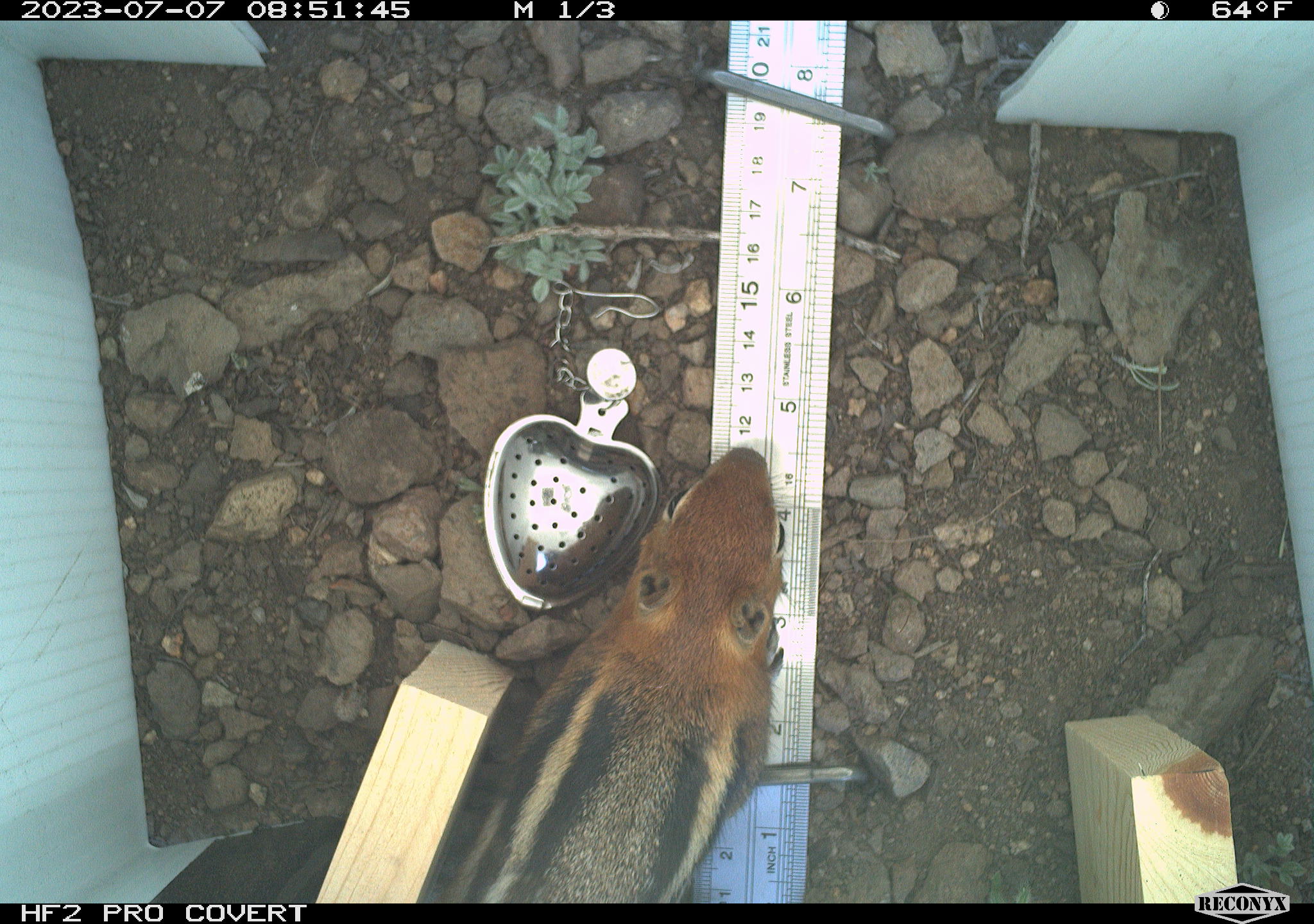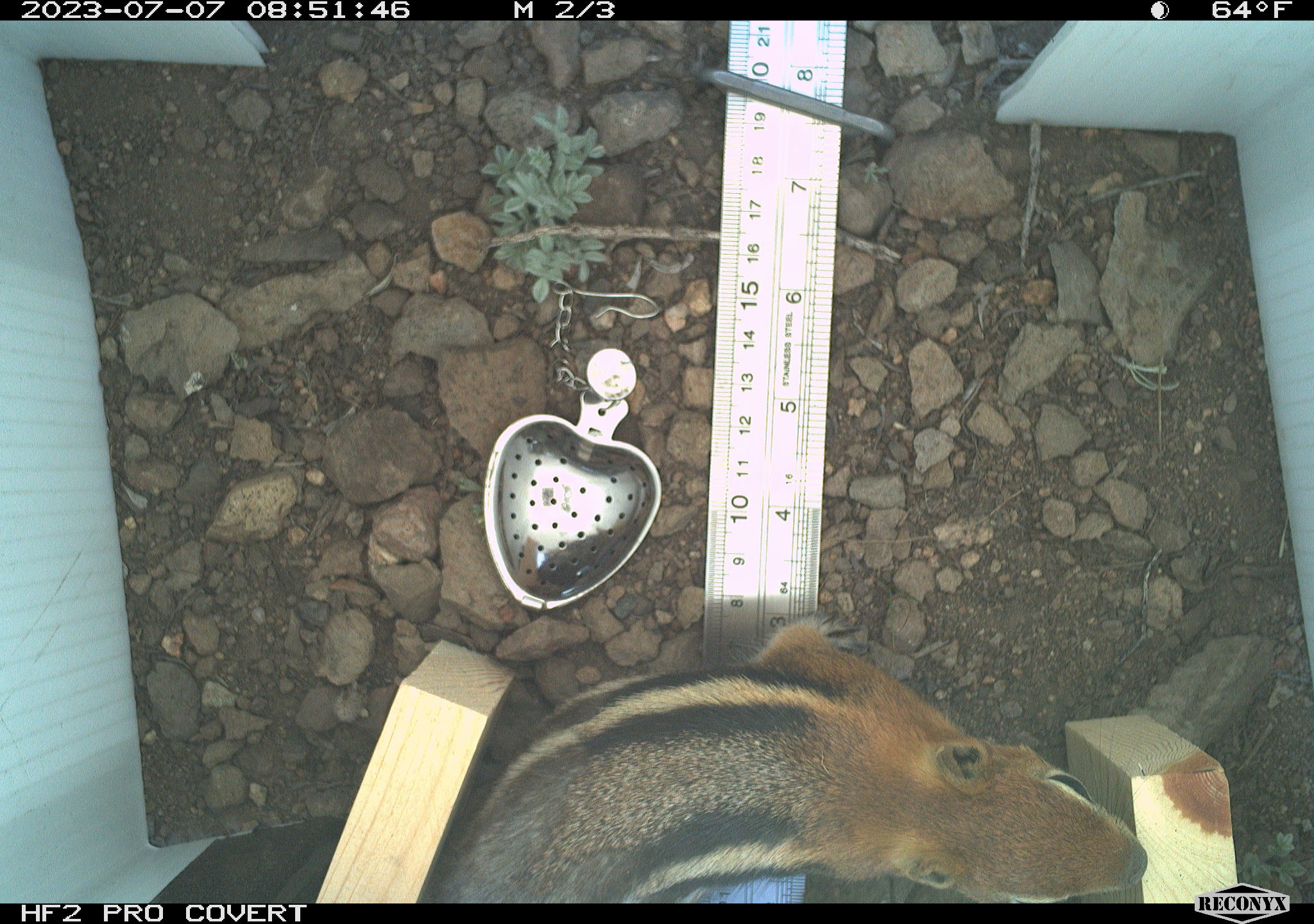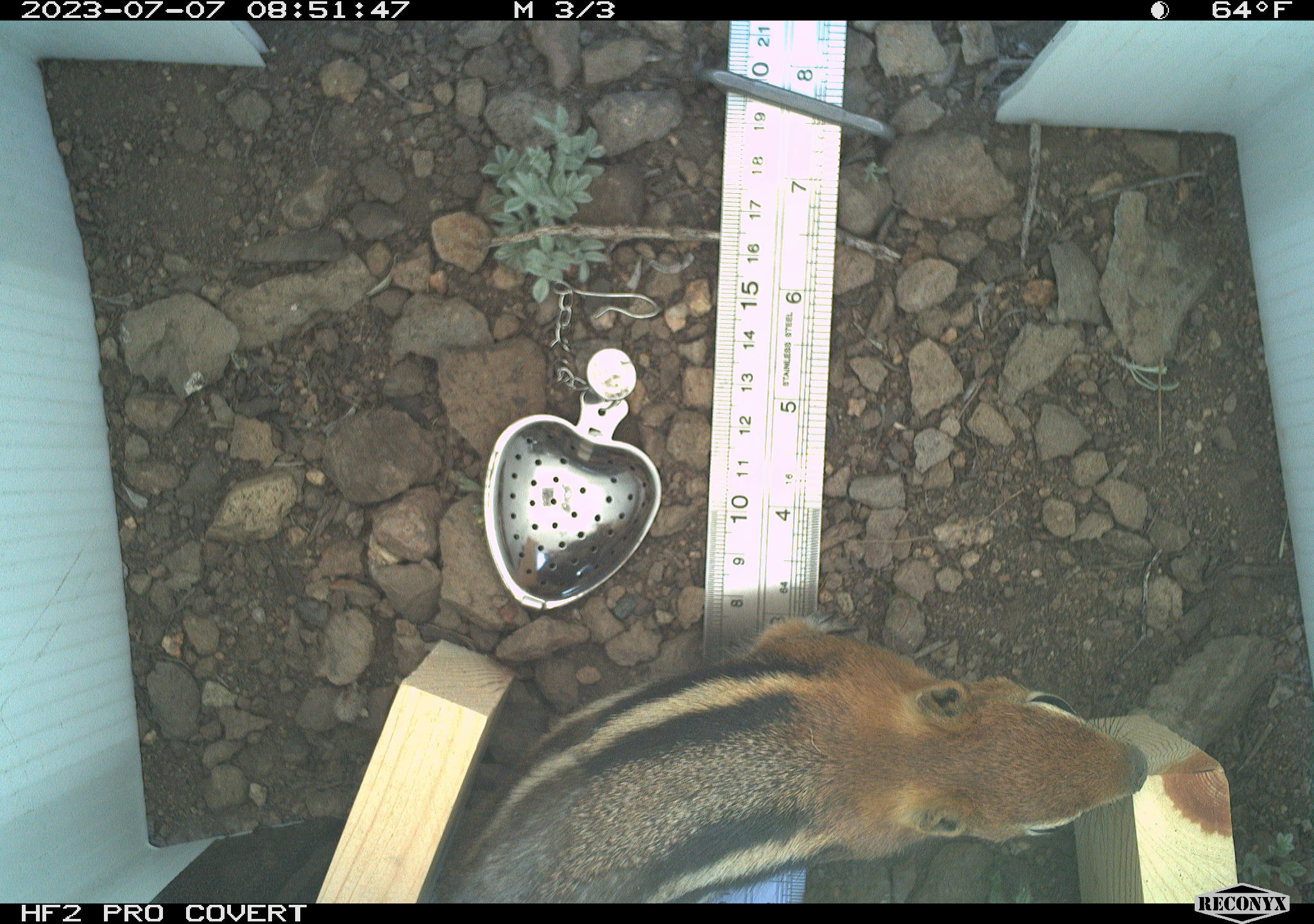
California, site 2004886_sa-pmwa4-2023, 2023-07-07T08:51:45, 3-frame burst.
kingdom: Animalia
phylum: Chordata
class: Mammalia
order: Rodentia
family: Sciuridae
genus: Callospermophilus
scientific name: Callospermophilus lateralis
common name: golden mantled ground squirrel